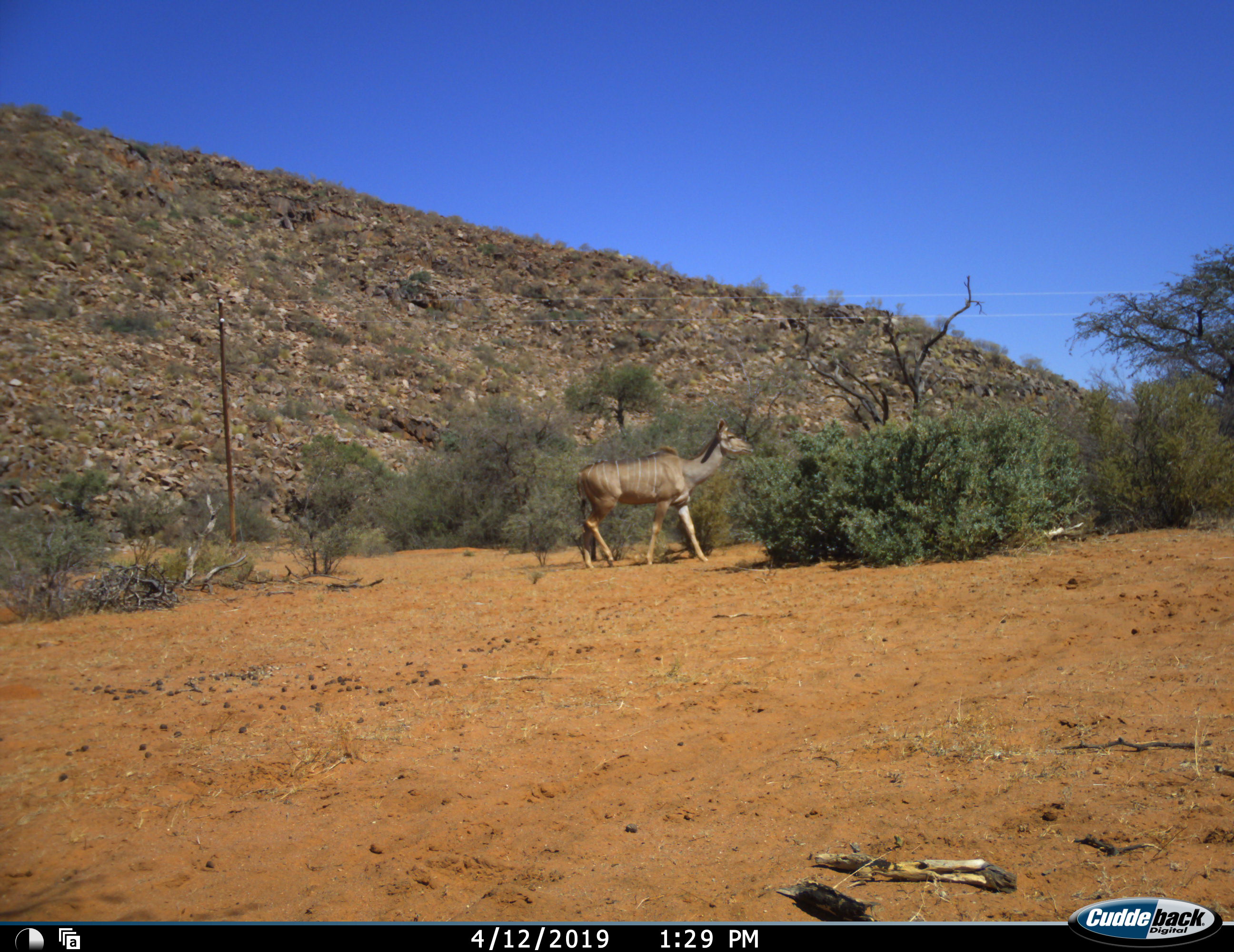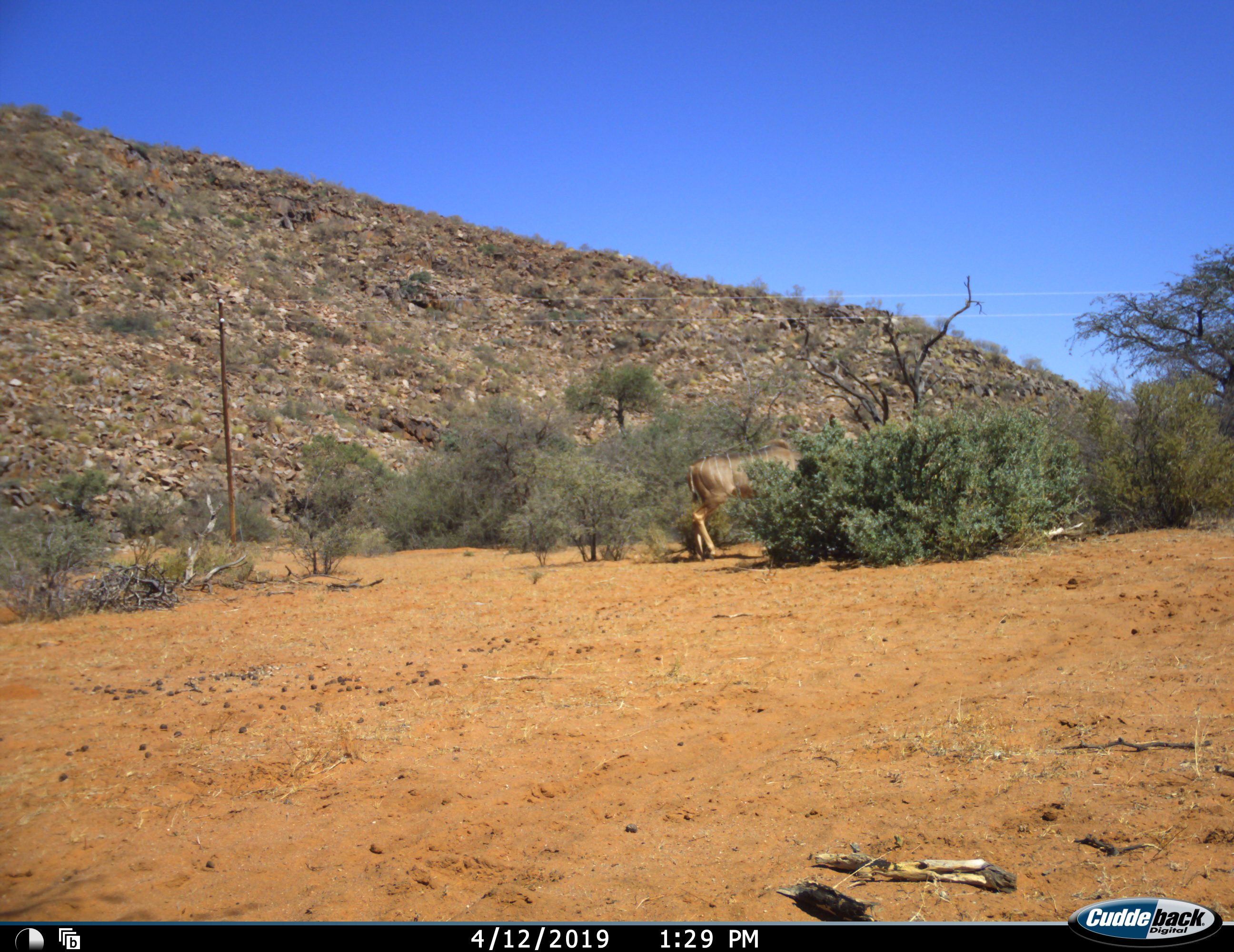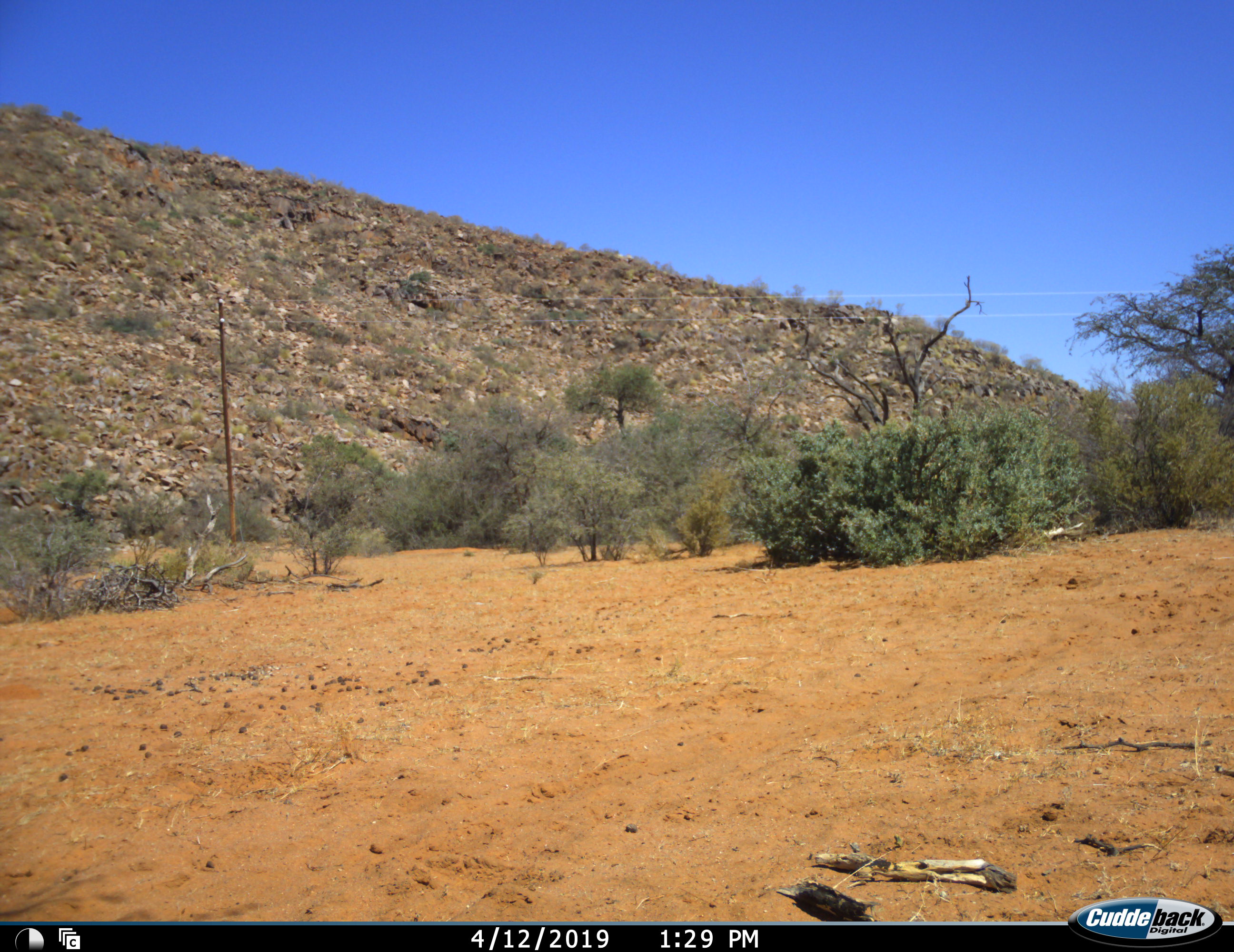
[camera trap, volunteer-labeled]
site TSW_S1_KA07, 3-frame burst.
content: unidentified animal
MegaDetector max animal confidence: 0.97